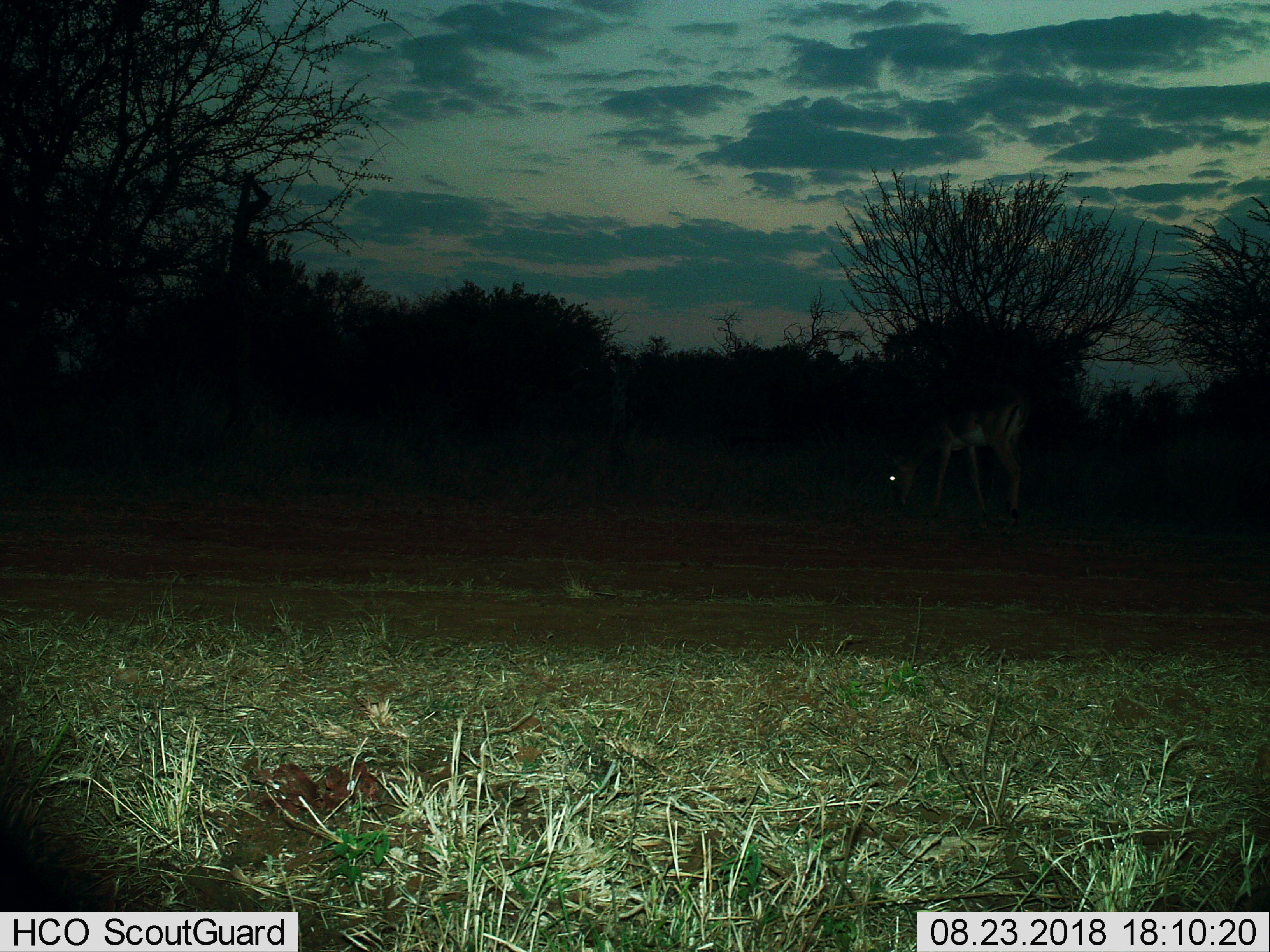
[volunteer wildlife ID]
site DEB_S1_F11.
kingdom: Animalia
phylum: Chordata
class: Mammalia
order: Artiodactyla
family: Bovidae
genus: Aepyceros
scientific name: Aepyceros melampus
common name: impala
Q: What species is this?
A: Impala (Aepyceros melampus).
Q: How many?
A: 1.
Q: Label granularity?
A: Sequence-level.